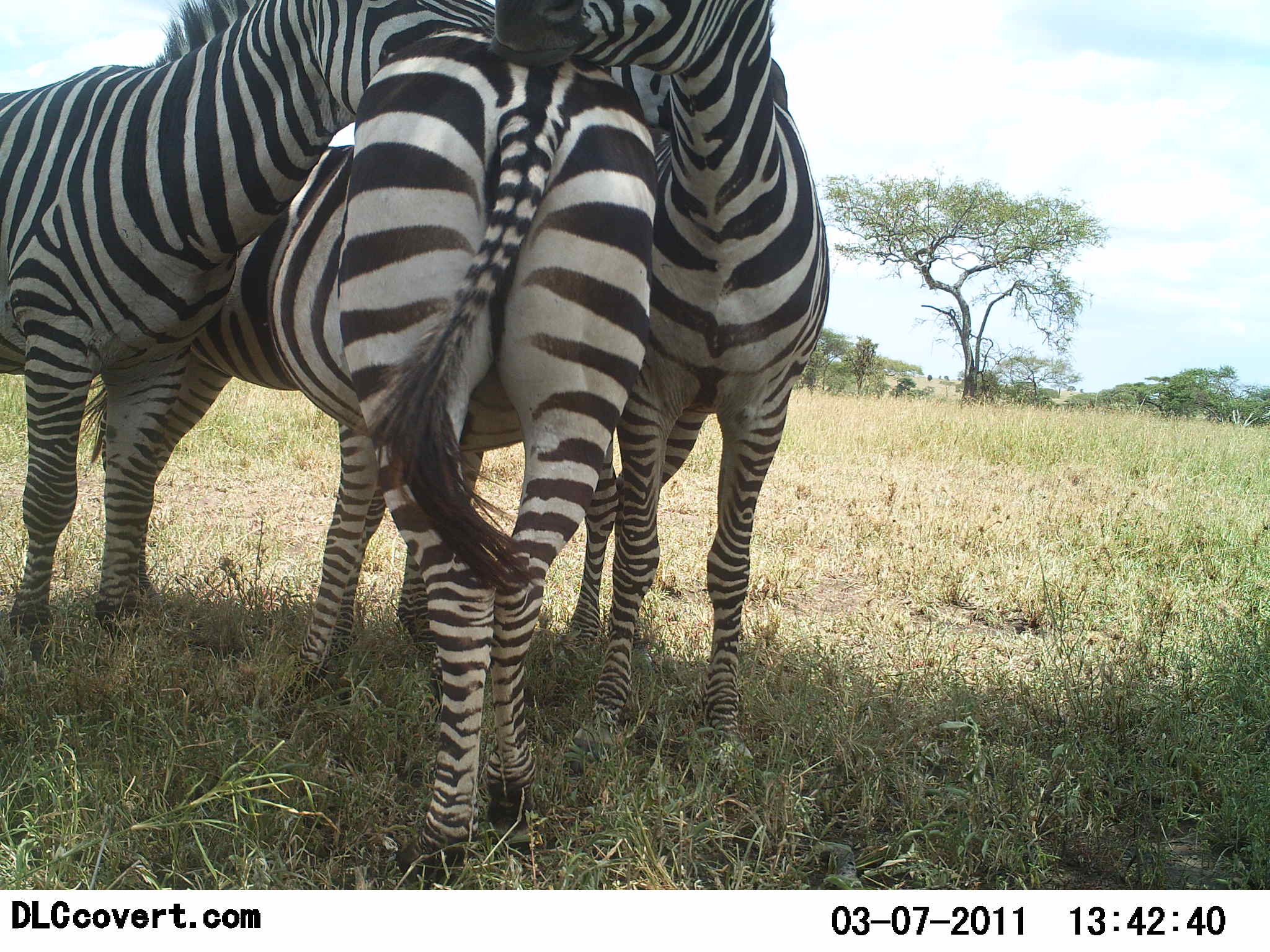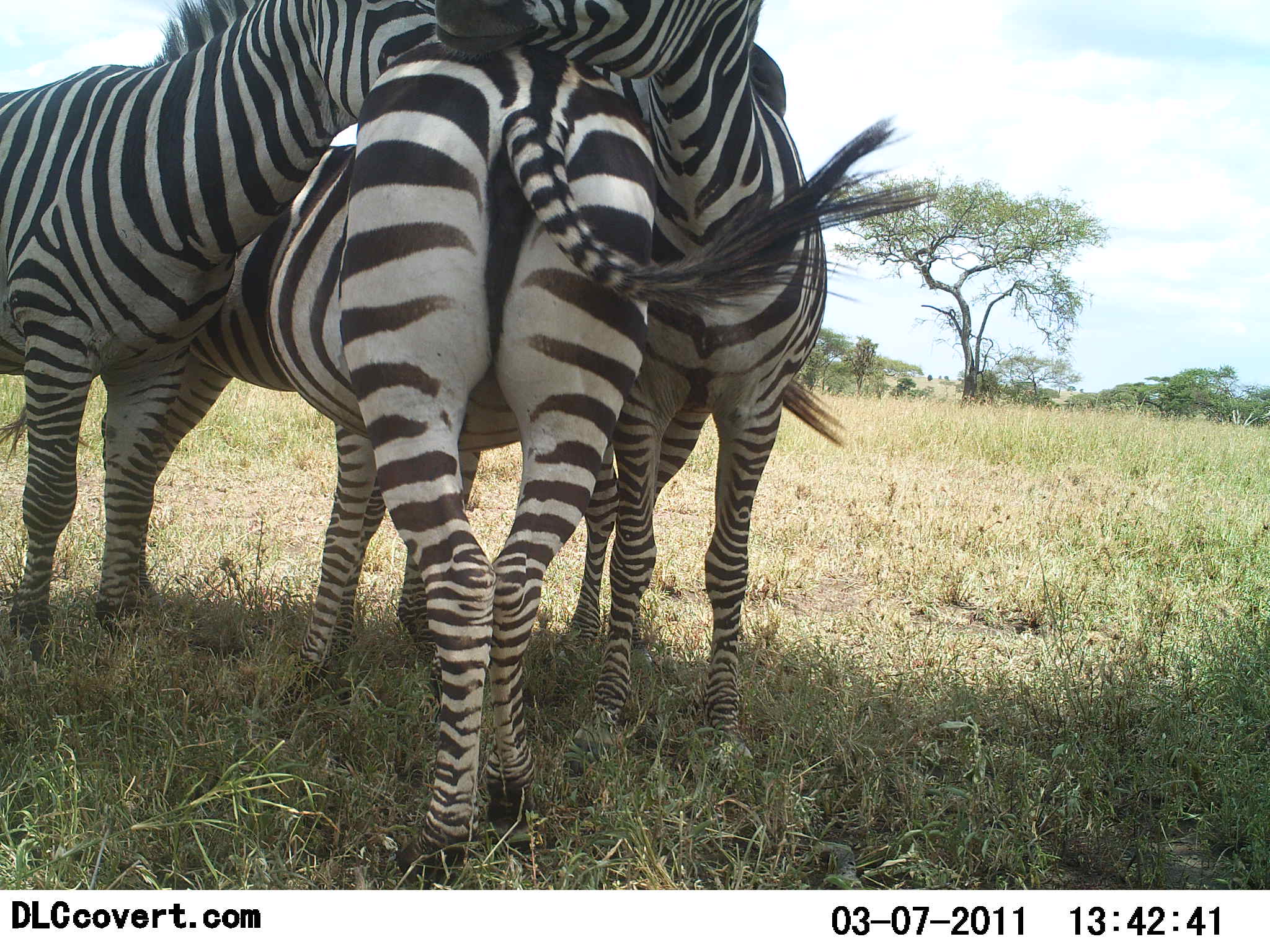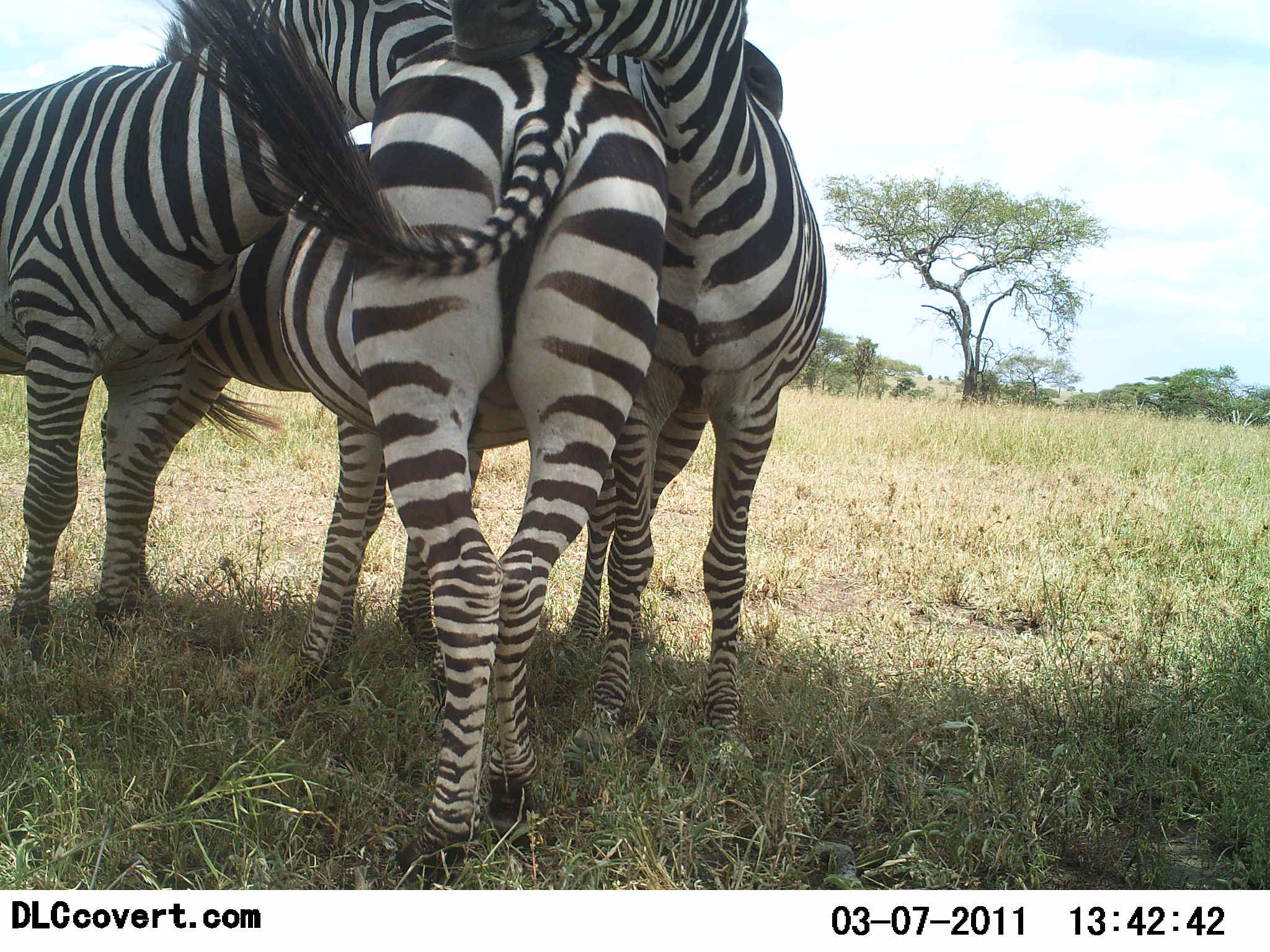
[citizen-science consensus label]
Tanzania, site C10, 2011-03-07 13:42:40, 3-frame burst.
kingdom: Animalia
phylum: Chordata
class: Mammalia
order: Perissodactyla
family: Equidae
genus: Equus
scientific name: Equus quagga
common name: plains zebra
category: zebra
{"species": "zebra (plains zebra) (Equus quagga)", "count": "3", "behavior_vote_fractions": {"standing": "31%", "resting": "0%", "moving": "0%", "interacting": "92%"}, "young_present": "0%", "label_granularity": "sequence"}